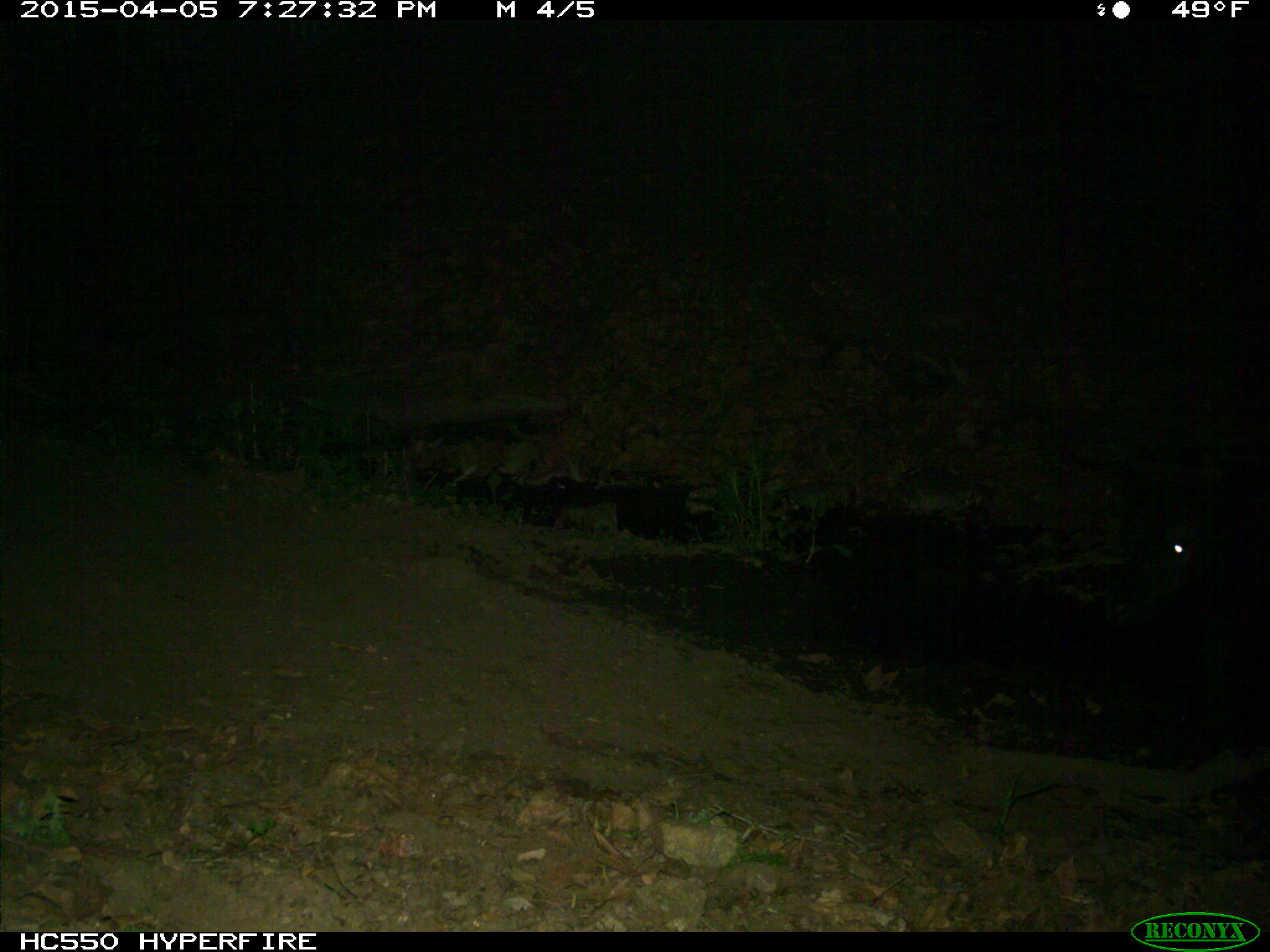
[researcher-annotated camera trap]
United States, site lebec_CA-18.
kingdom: Animalia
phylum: Chordata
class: Mammalia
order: Artiodactyla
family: Bovidae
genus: Bos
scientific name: Bos taurus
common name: domestic cow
Bos taurus (domestic cow).